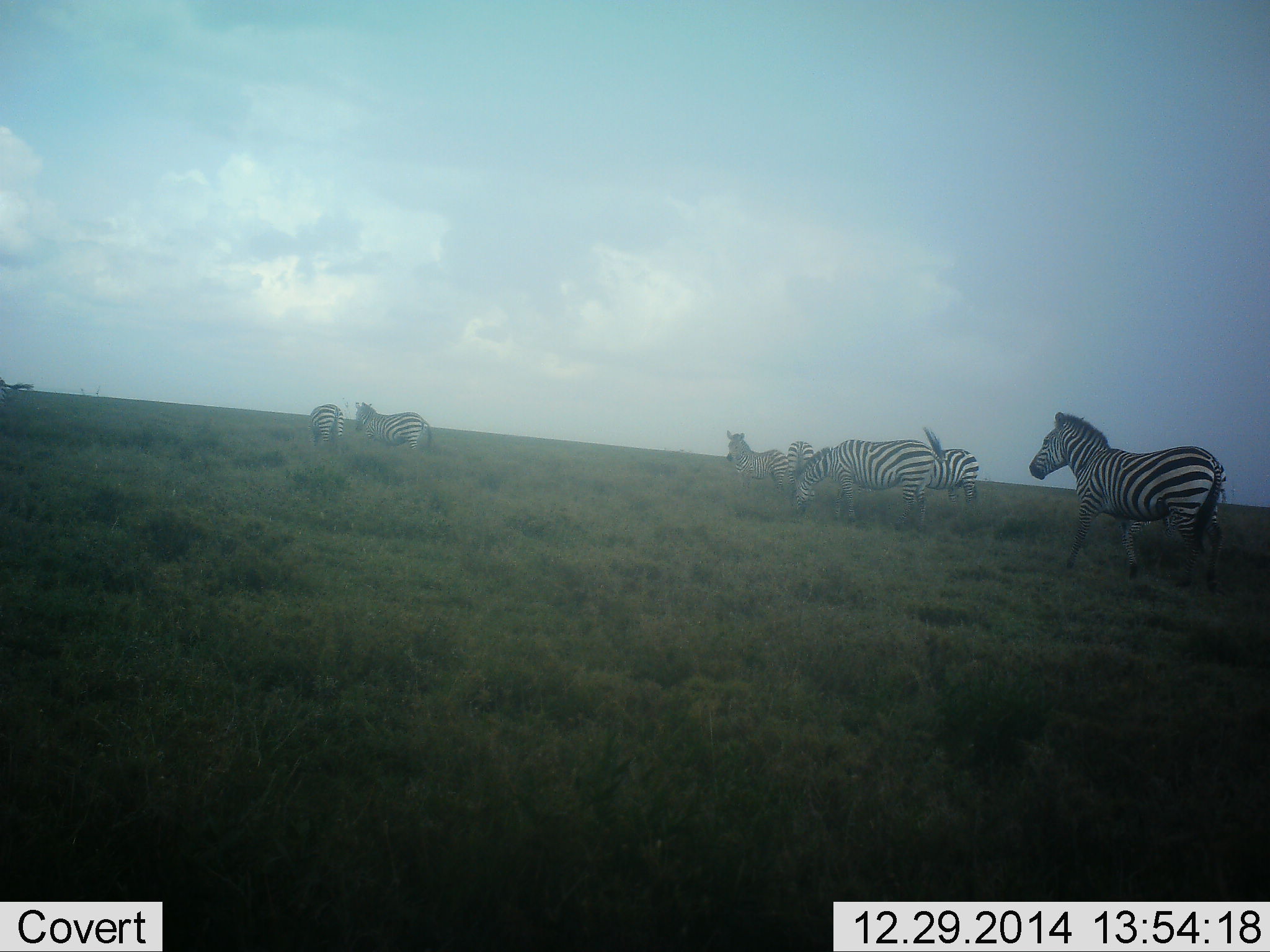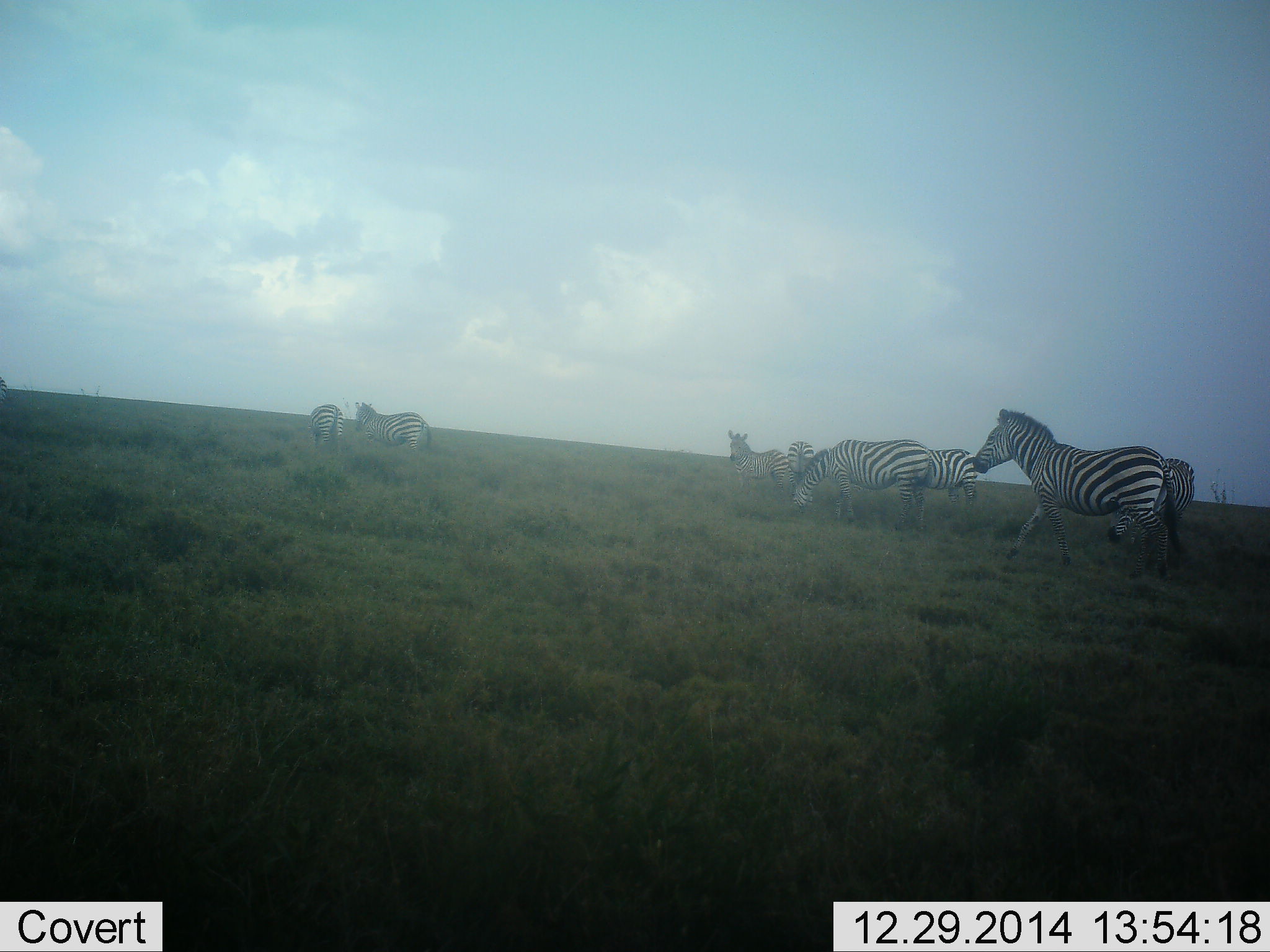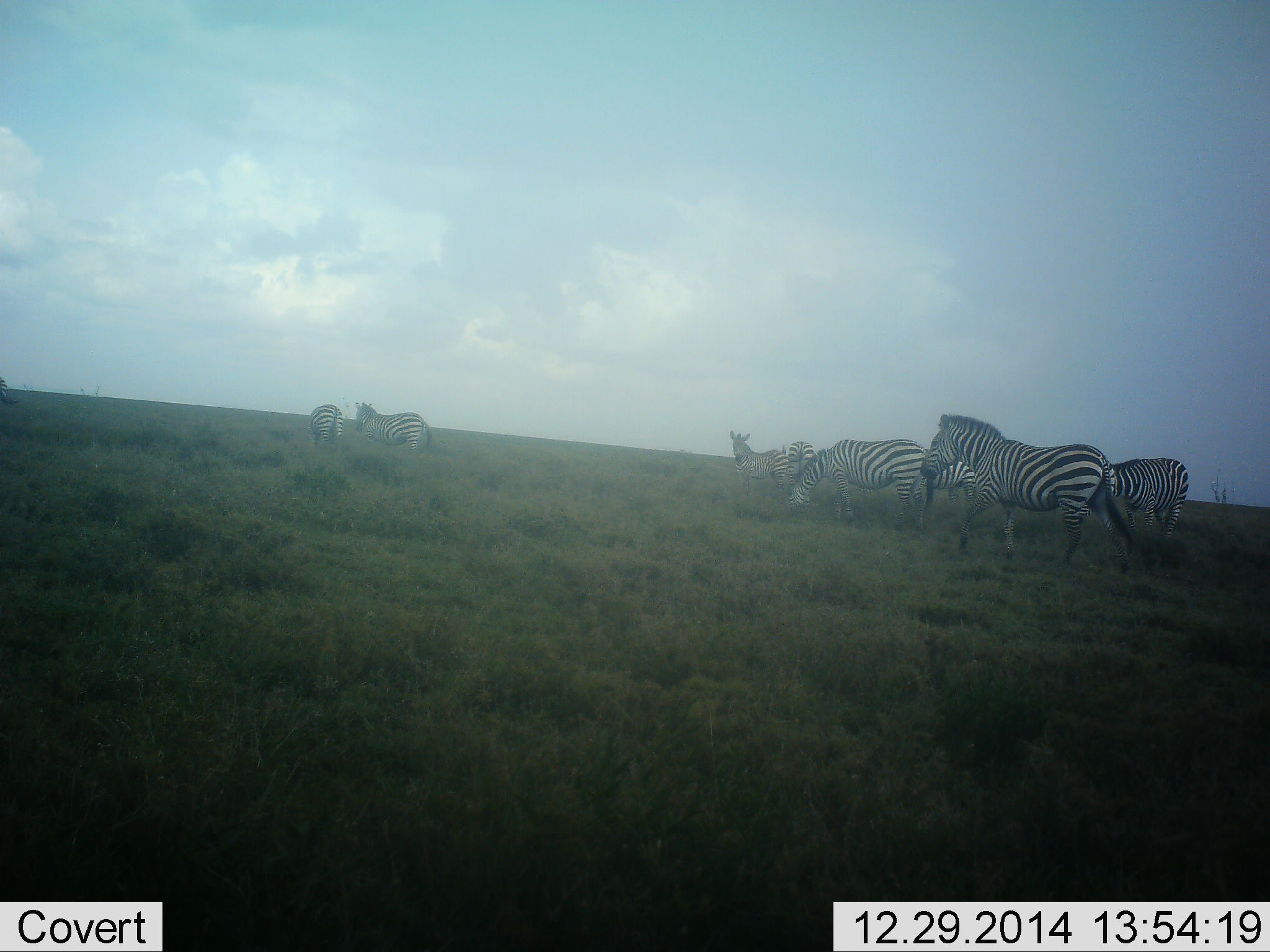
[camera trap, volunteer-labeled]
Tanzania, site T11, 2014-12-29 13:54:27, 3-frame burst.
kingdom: Animalia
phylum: Chordata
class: Mammalia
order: Perissodactyla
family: Equidae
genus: Equus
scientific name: Equus quagga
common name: plains zebra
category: zebra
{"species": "zebra (plains zebra) (Equus quagga)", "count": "8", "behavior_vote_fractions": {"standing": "50%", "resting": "0%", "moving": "90%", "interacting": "0%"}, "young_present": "0%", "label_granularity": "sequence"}